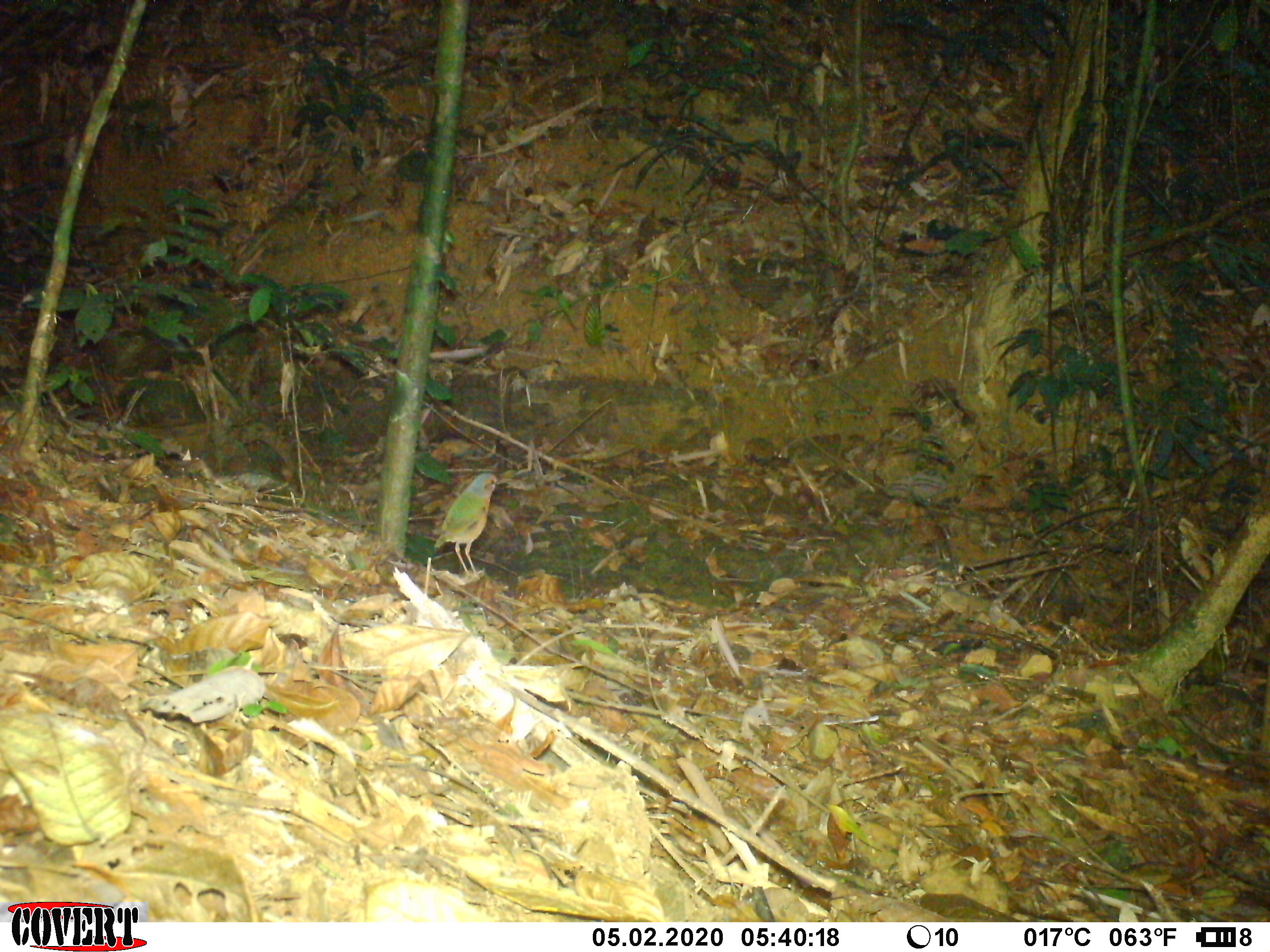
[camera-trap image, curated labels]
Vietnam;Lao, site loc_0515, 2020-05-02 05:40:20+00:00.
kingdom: Animalia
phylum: Chordata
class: Aves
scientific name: Aves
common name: bird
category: unidentified bird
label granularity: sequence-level